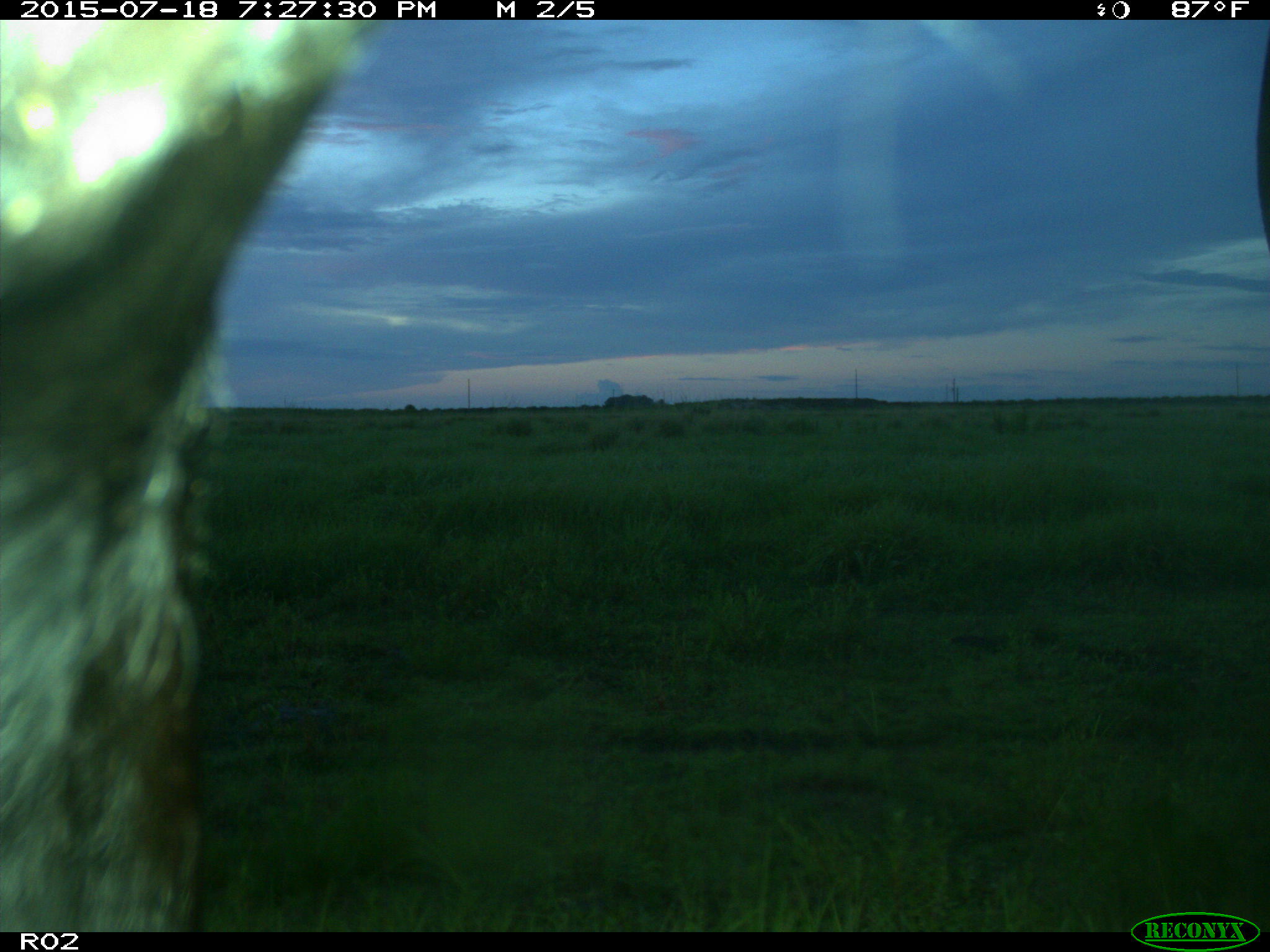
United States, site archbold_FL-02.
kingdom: Animalia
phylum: Chordata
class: Mammalia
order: Artiodactyla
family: Bovidae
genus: Bos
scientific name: Bos taurus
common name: domestic cow